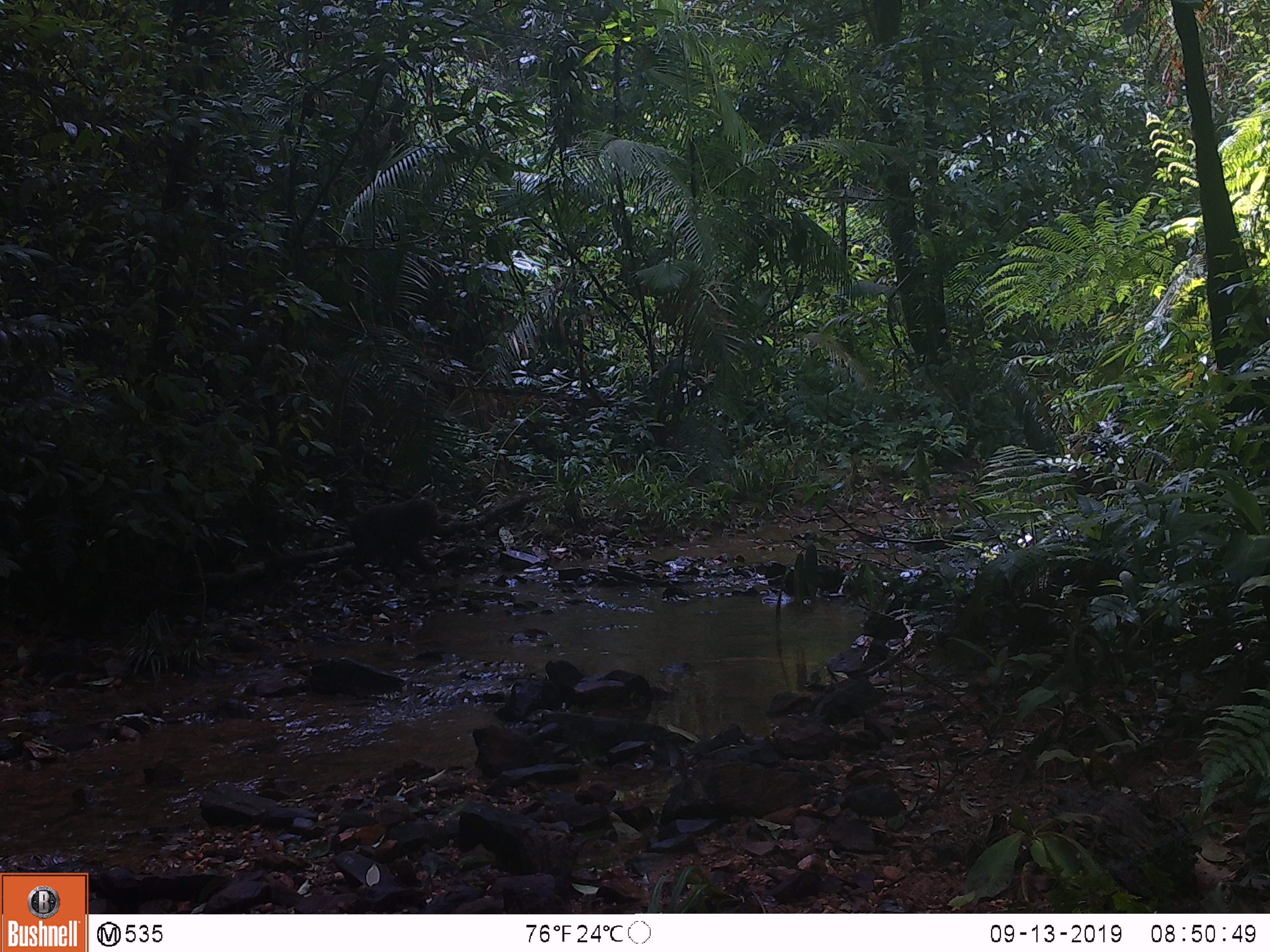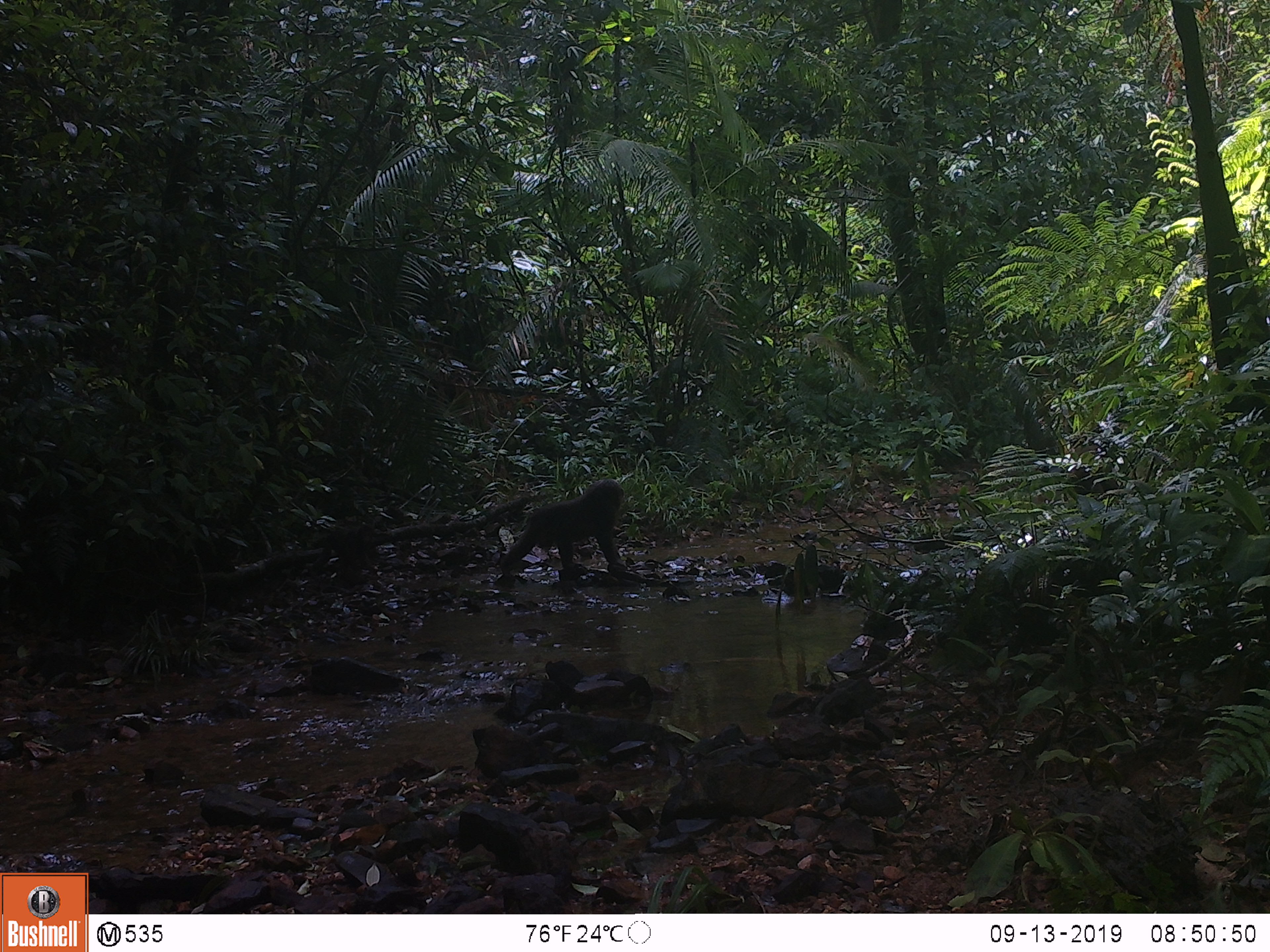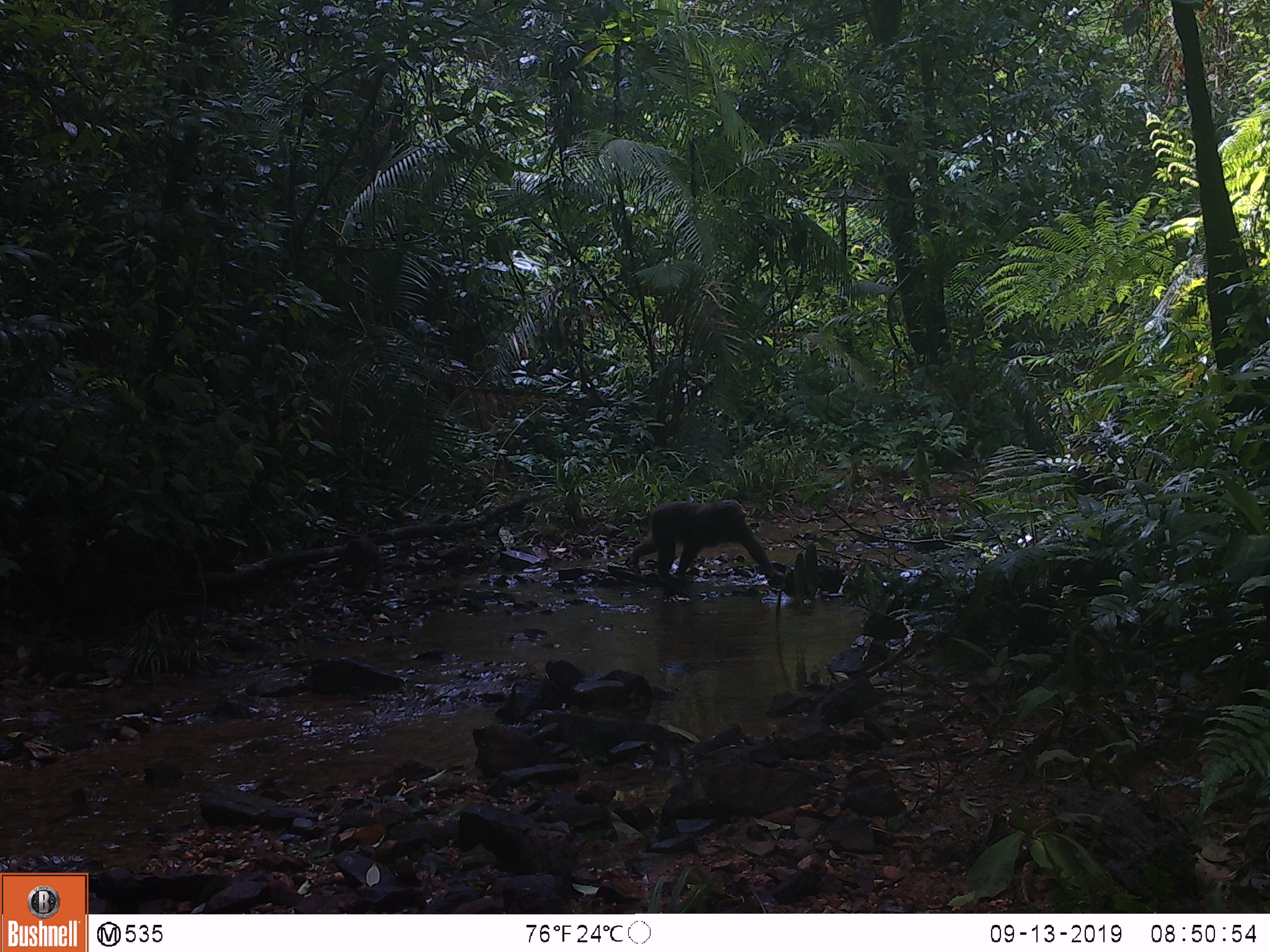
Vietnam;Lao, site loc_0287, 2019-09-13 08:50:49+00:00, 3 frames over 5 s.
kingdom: Animalia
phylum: Chordata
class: Mammalia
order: Primates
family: Cercopithecidae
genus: Macaca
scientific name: Macaca arctoides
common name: stump-tailed macaque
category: stump tailed macaque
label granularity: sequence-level